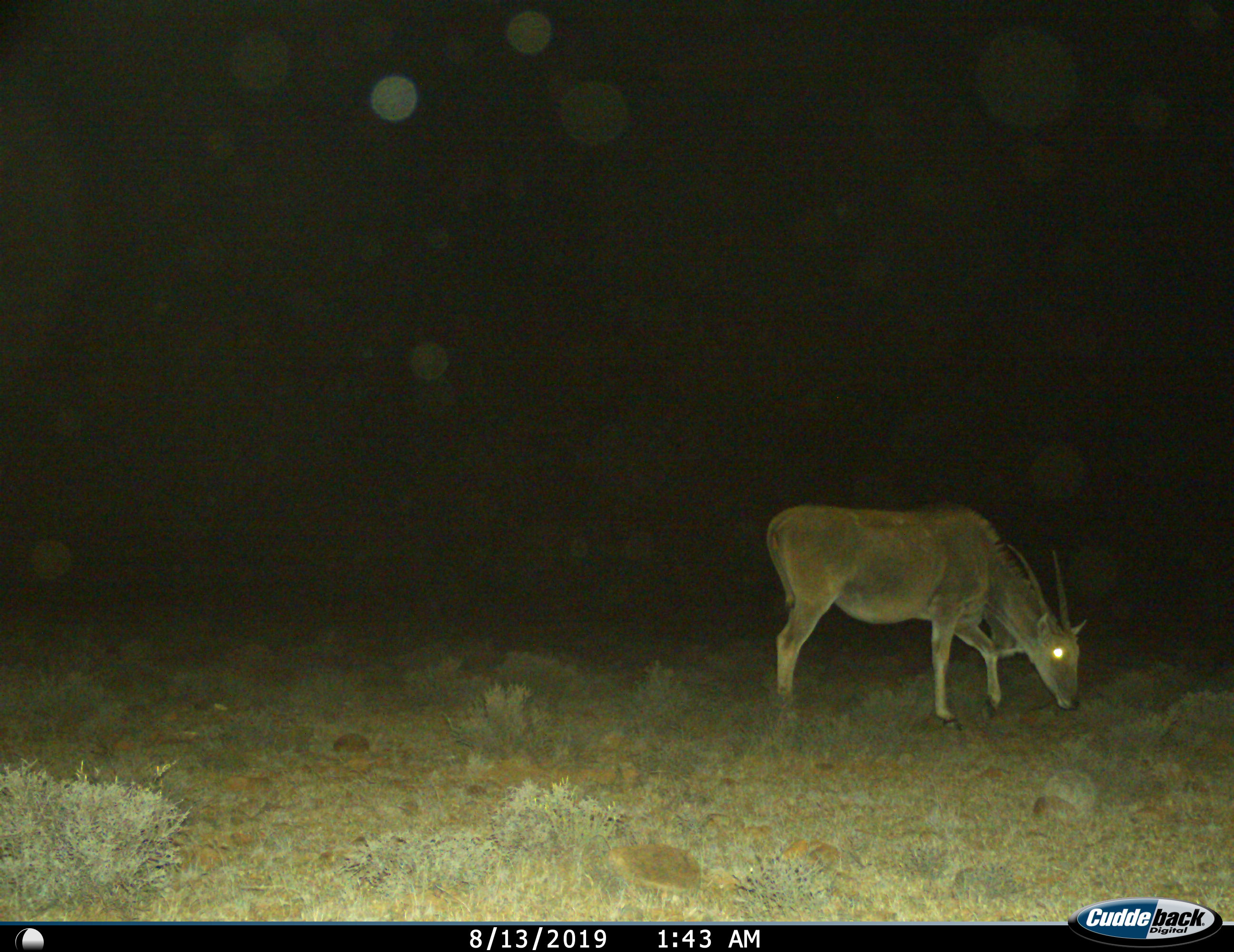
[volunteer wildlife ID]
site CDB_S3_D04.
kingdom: Animalia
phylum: Chordata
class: Mammalia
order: Artiodactyla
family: Bovidae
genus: Tragelaphus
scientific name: Tragelaphus oryx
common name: eland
Eland (Tragelaphus oryx), count 1. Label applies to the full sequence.